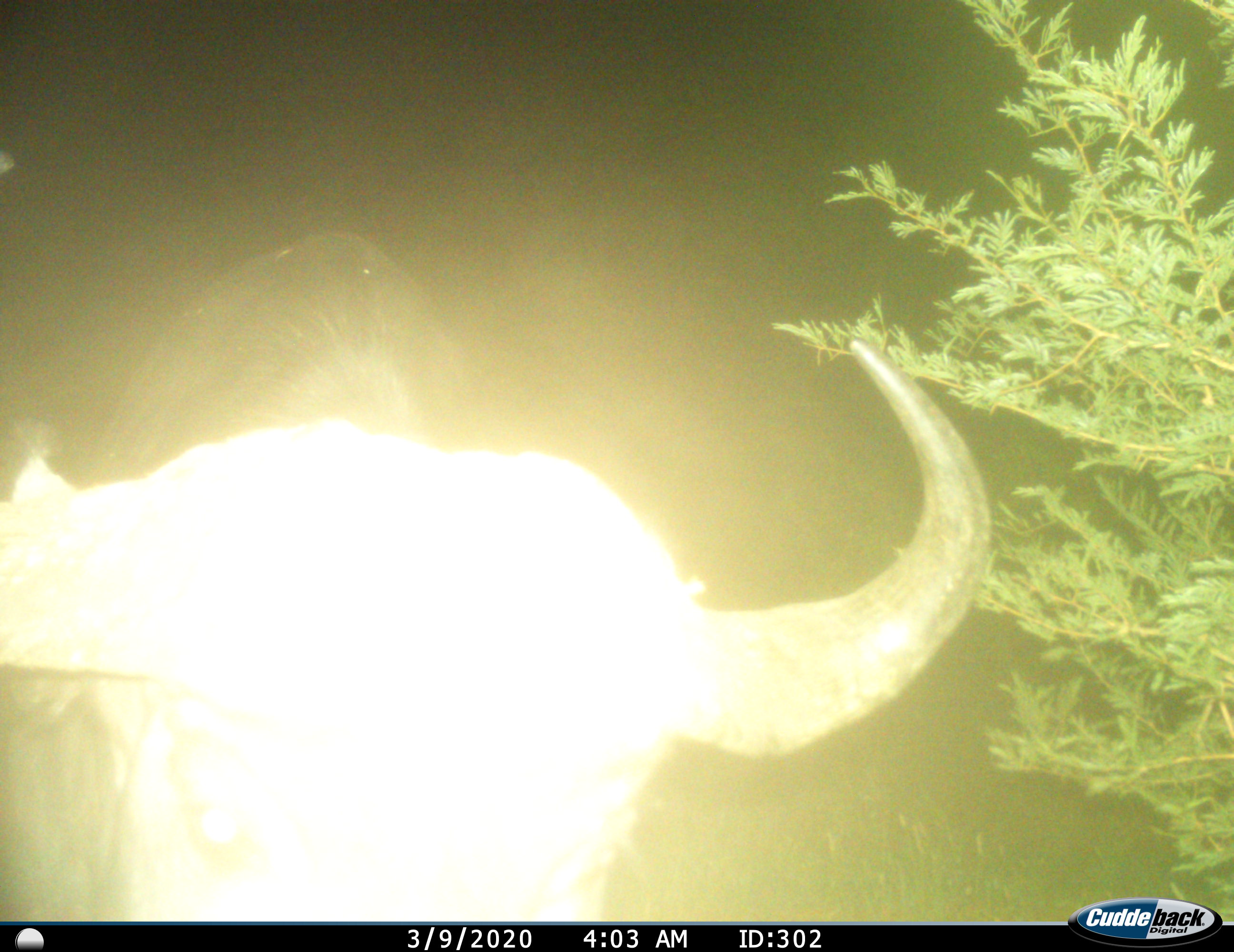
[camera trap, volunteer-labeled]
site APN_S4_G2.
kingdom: Animalia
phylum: Chordata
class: Mammalia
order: Artiodactyla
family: Bovidae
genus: Syncerus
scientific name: Syncerus caffer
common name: african buffalo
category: buffalo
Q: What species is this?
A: Buffalo (african buffalo) (Syncerus caffer).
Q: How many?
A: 1.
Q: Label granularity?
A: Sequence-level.